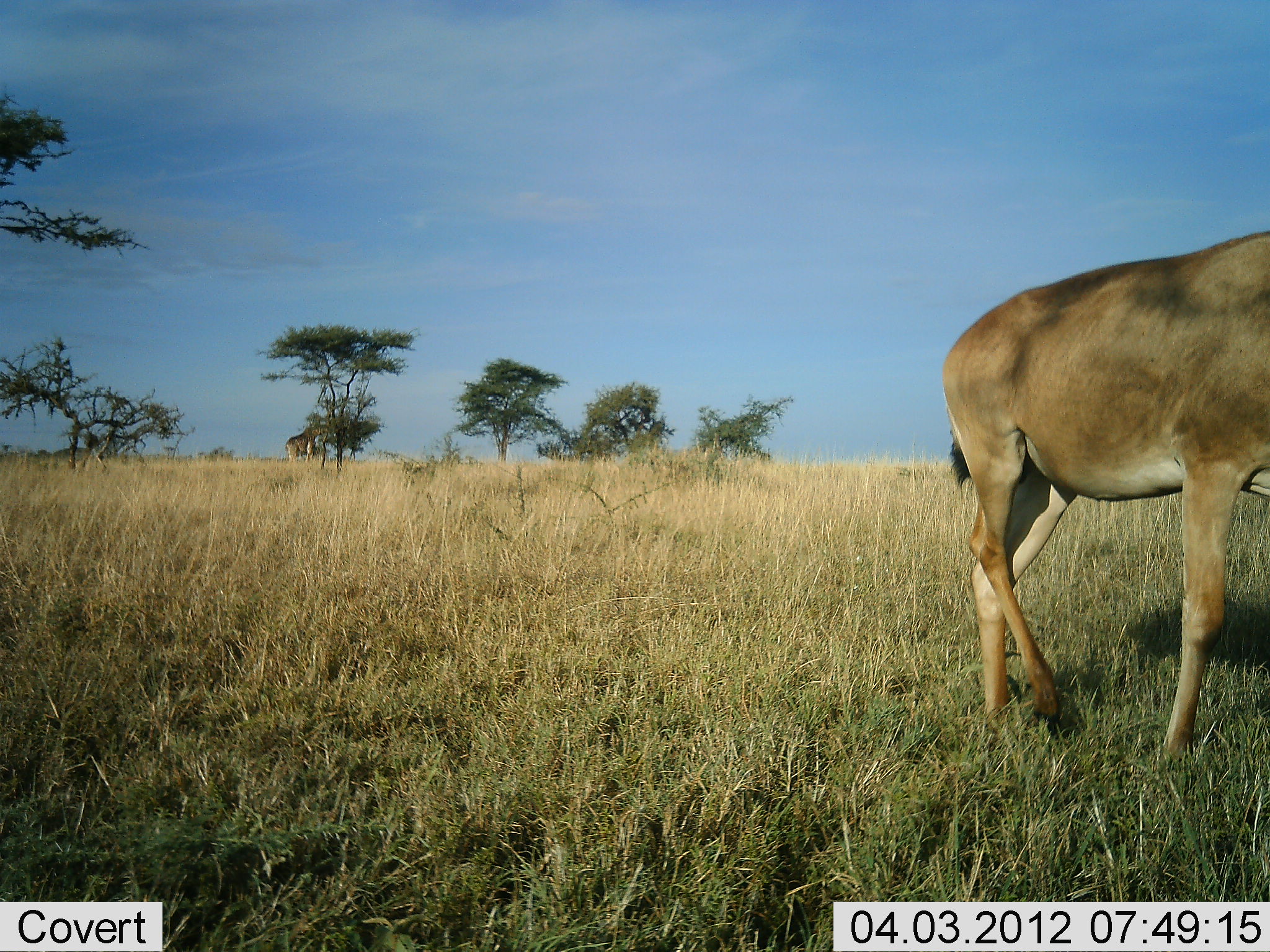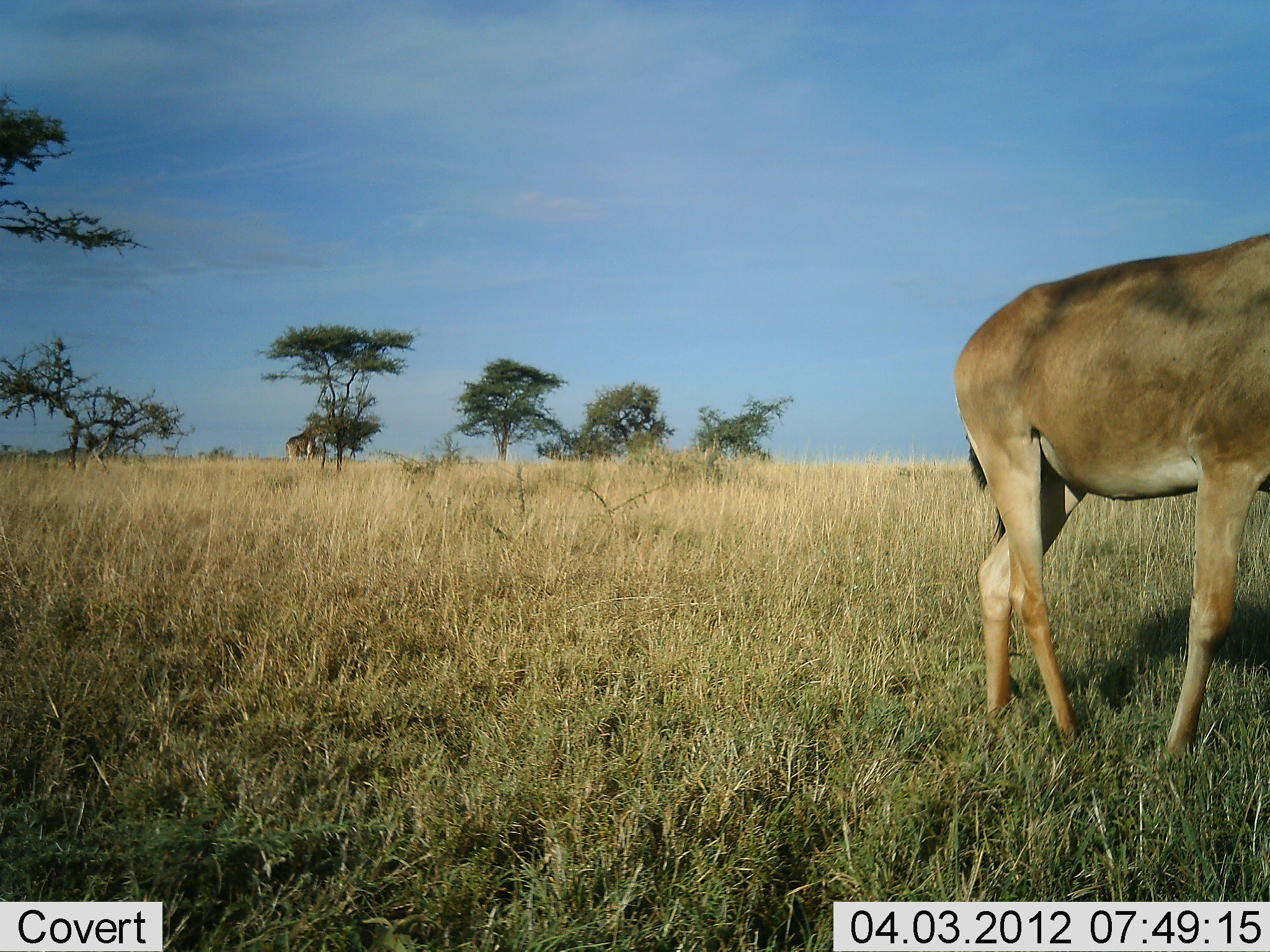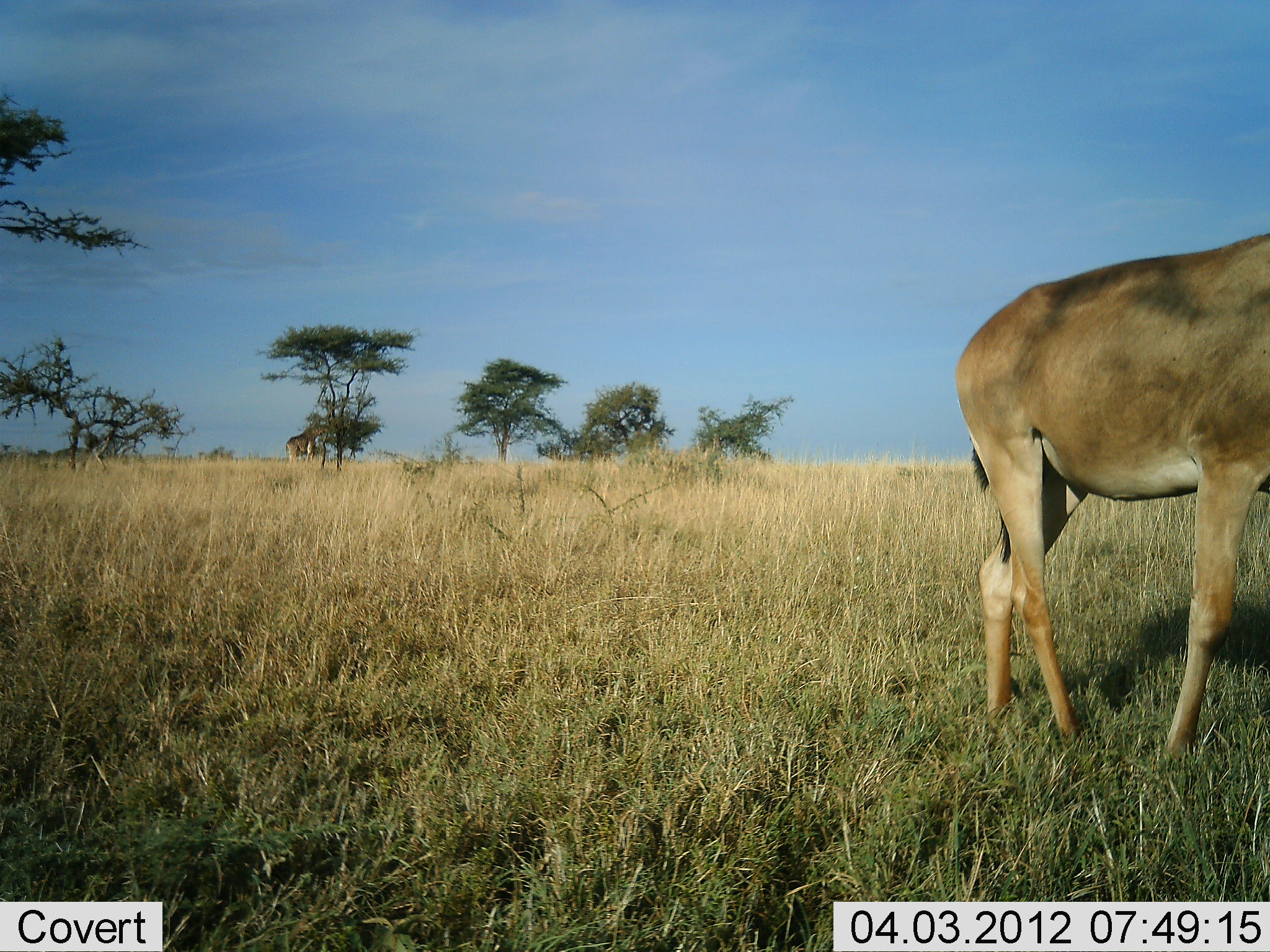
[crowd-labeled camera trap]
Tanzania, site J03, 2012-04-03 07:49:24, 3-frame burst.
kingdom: Animalia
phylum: Chordata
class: Mammalia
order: Artiodactyla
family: Bovidae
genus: Alcelaphus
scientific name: Alcelaphus buselaphus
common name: hartebeest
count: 1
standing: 61%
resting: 0%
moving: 43%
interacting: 0%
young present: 0%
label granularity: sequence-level